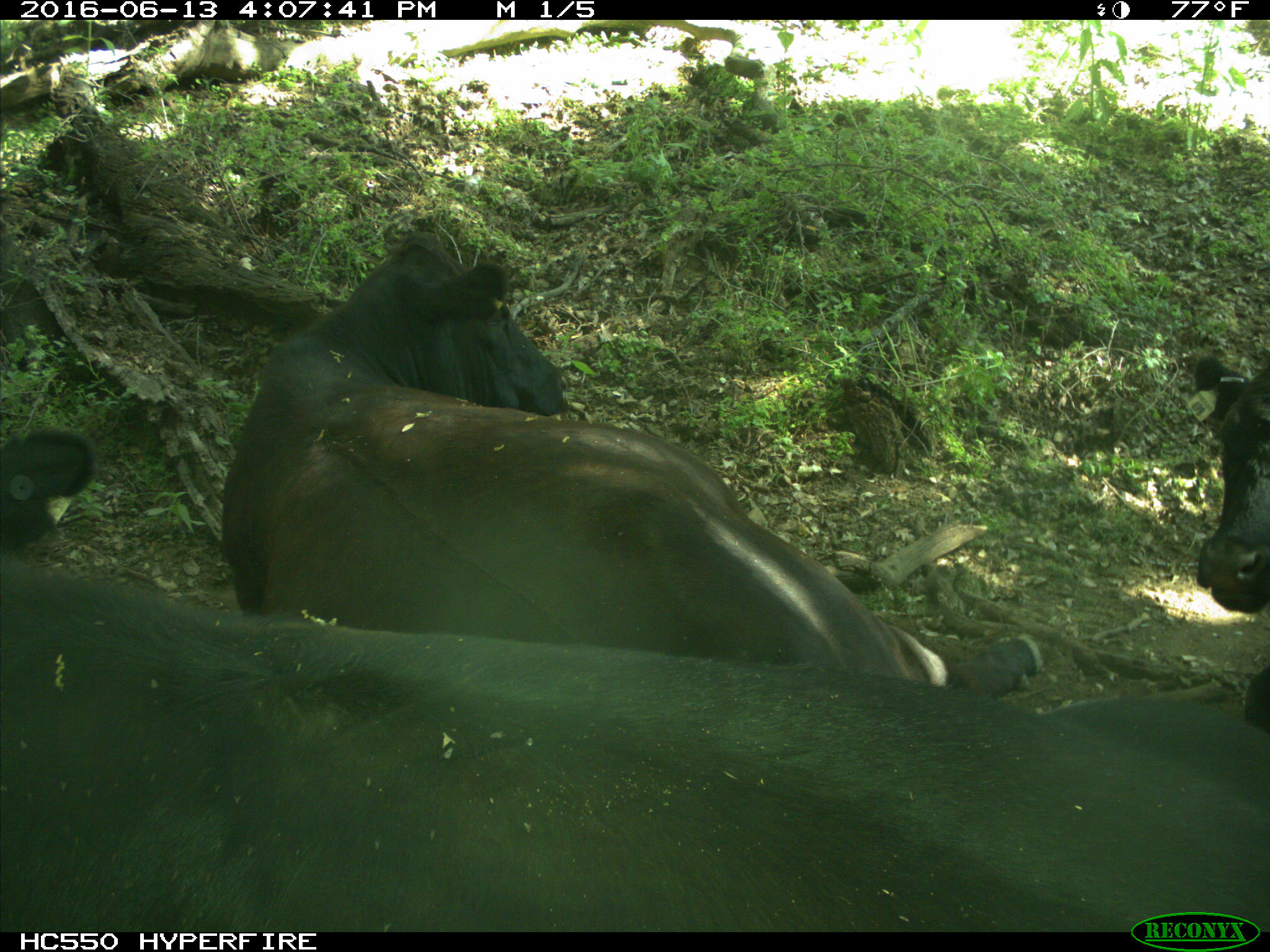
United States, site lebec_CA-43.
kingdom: Animalia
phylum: Chordata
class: Mammalia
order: Artiodactyla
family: Bovidae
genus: Bos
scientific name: Bos taurus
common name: domestic cow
Bos taurus (domestic cow).